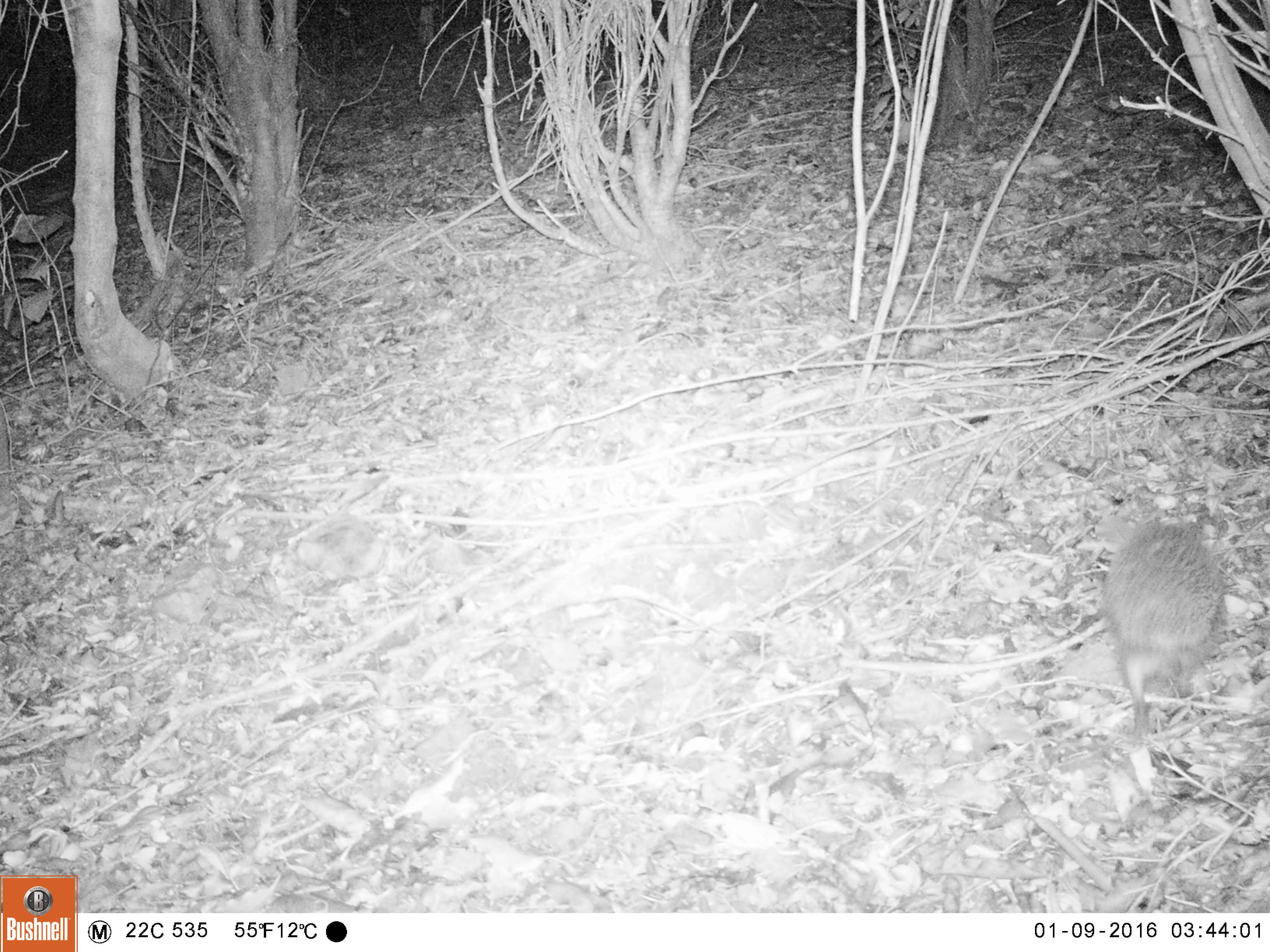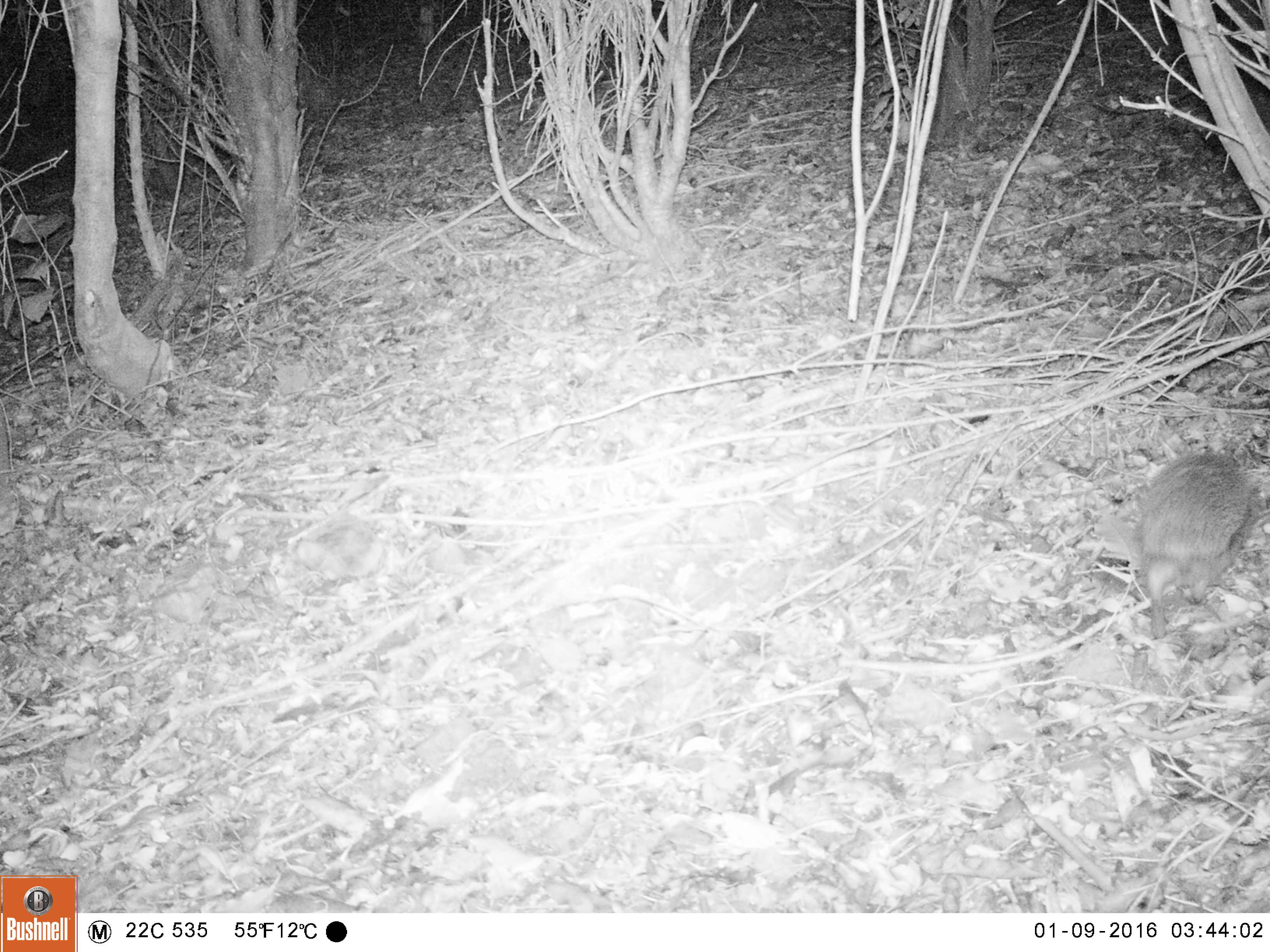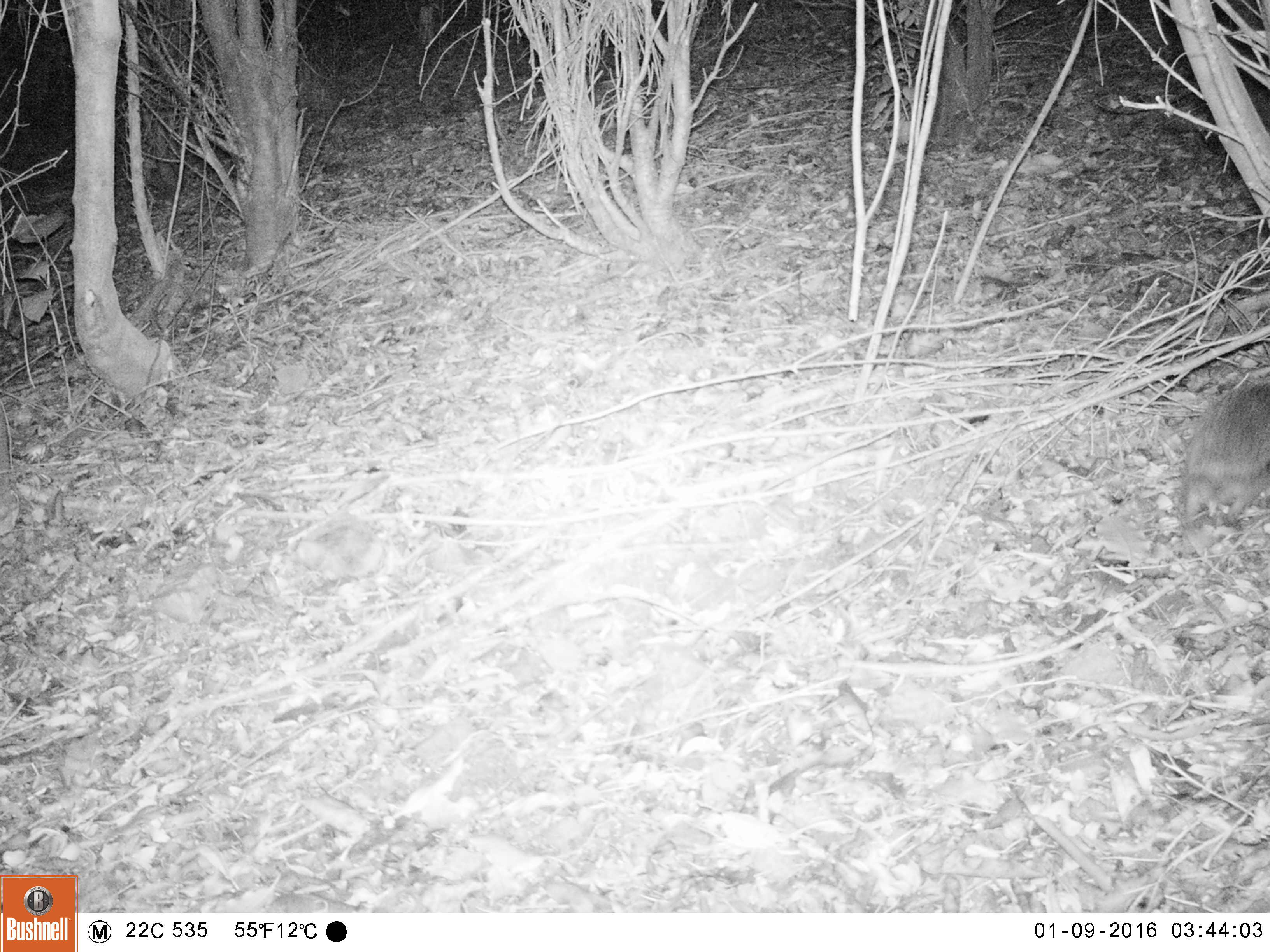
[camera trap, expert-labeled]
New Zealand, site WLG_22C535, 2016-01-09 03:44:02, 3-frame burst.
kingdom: Animalia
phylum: Chordata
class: Mammalia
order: Eulipotyphla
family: Erinaceidae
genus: Erinaceus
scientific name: Erinaceus europaeus europaeus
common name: european hedgehog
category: hedgehog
Hedgehog (european hedgehog) (Erinaceus europaeus europaeus).